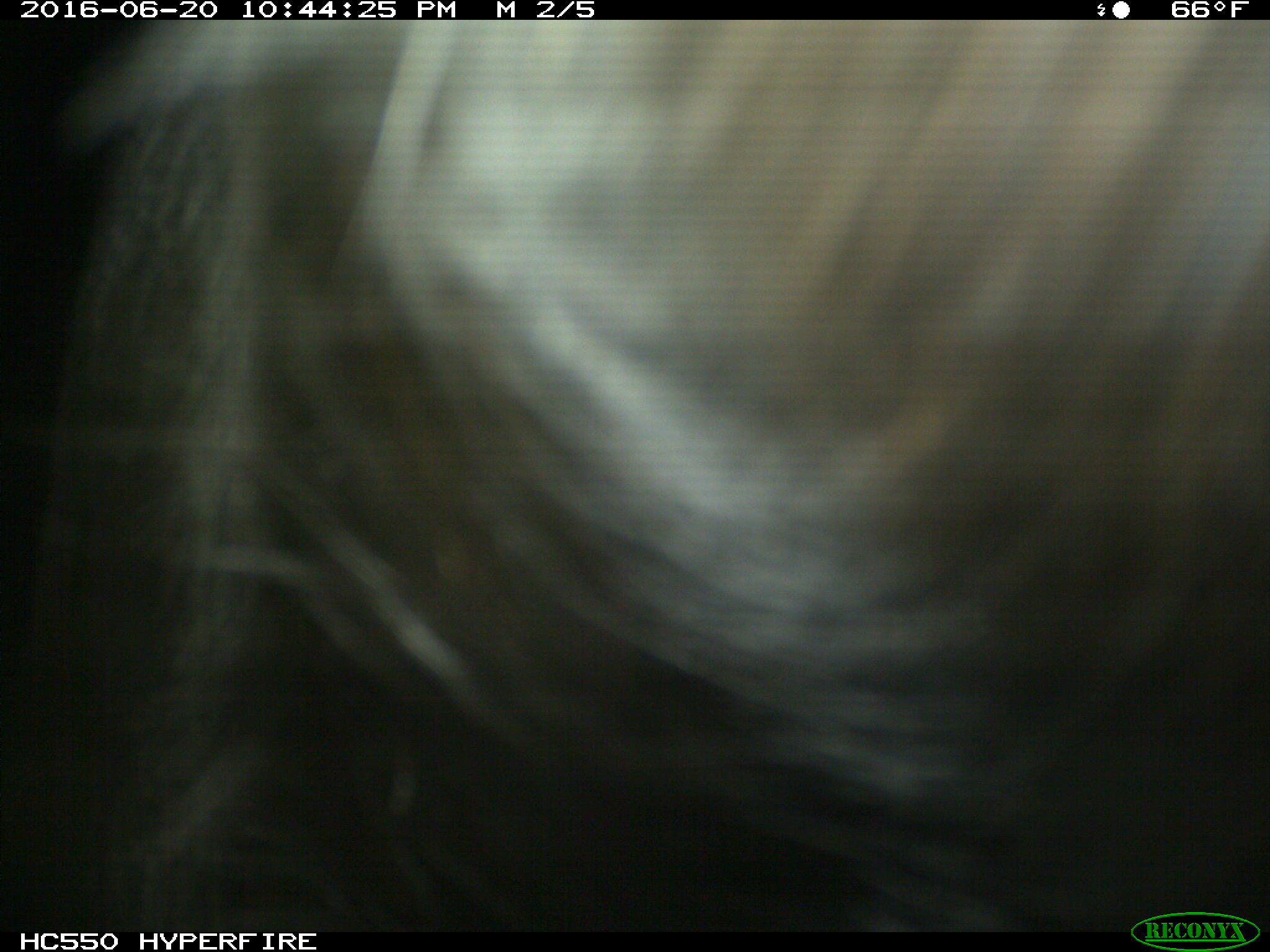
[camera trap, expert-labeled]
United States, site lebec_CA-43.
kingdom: Animalia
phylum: Chordata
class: Mammalia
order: Artiodactyla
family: Bovidae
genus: Bos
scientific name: Bos taurus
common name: domestic cow